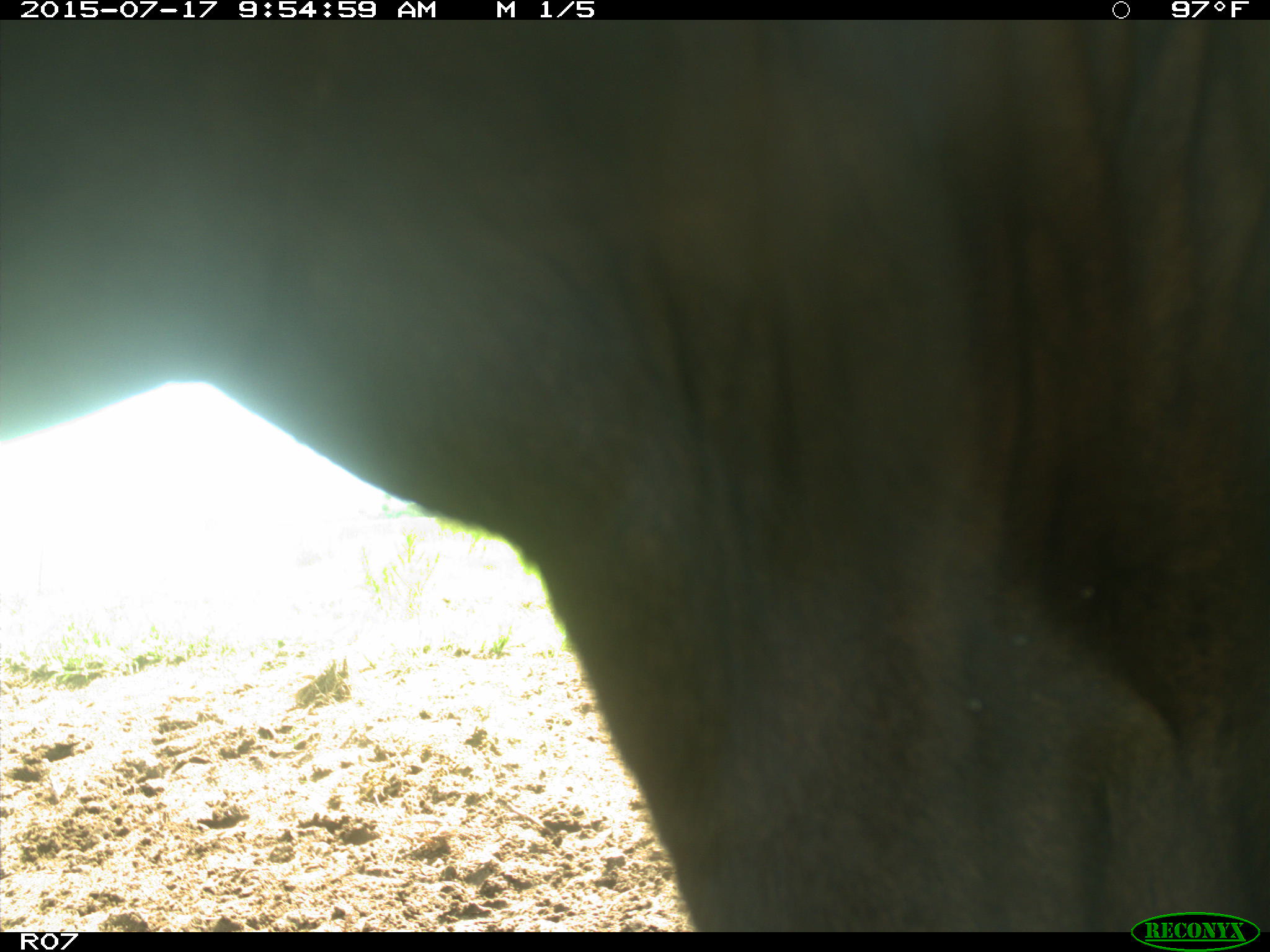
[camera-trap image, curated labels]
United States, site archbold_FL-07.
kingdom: Animalia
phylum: Chordata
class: Mammalia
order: Artiodactyla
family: Bovidae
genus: Bos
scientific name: Bos taurus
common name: domestic cow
Bos taurus (domestic cow).